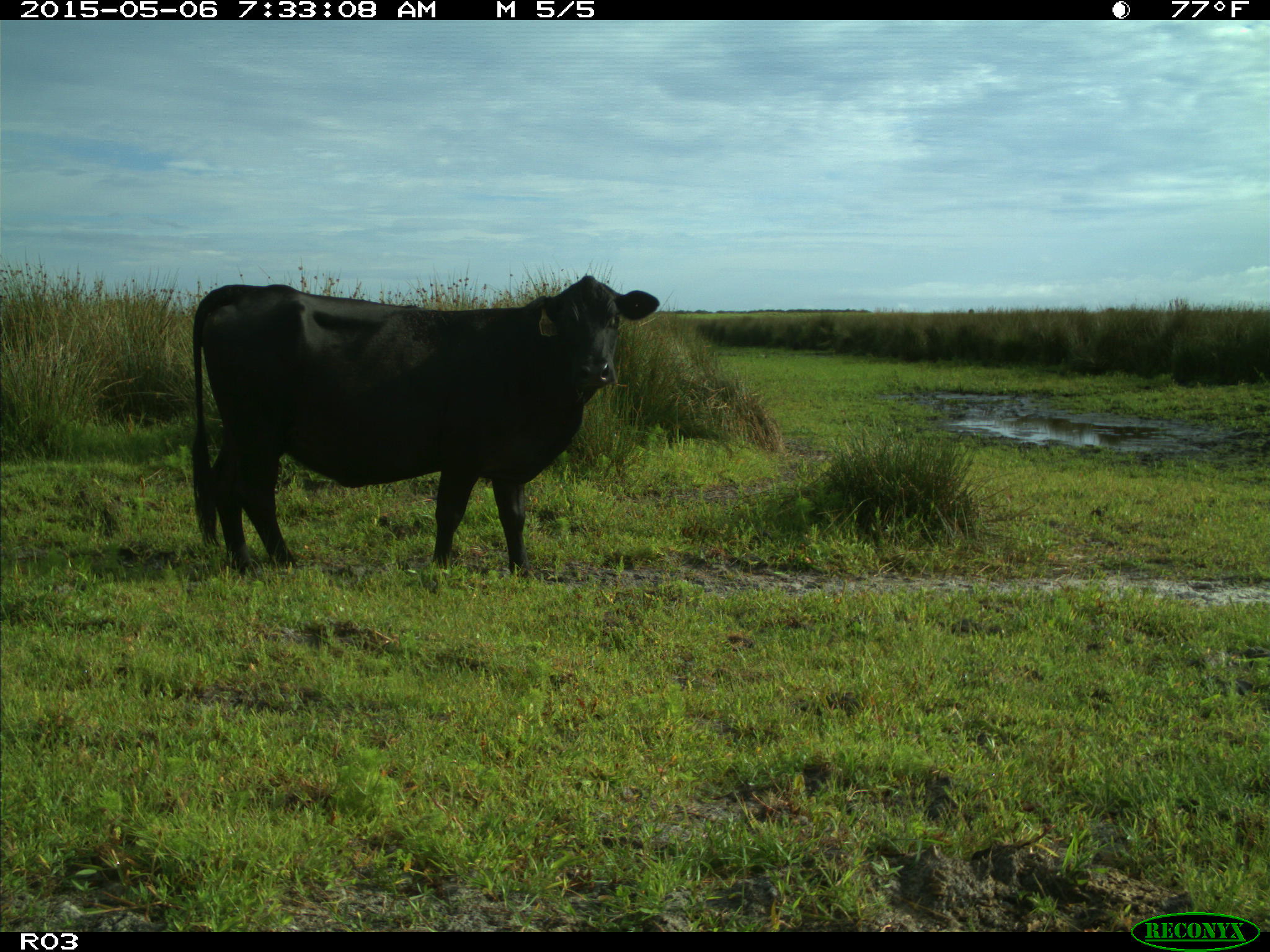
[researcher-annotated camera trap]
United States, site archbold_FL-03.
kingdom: Animalia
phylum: Chordata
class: Mammalia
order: Artiodactyla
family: Bovidae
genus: Bos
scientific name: Bos taurus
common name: domestic cow